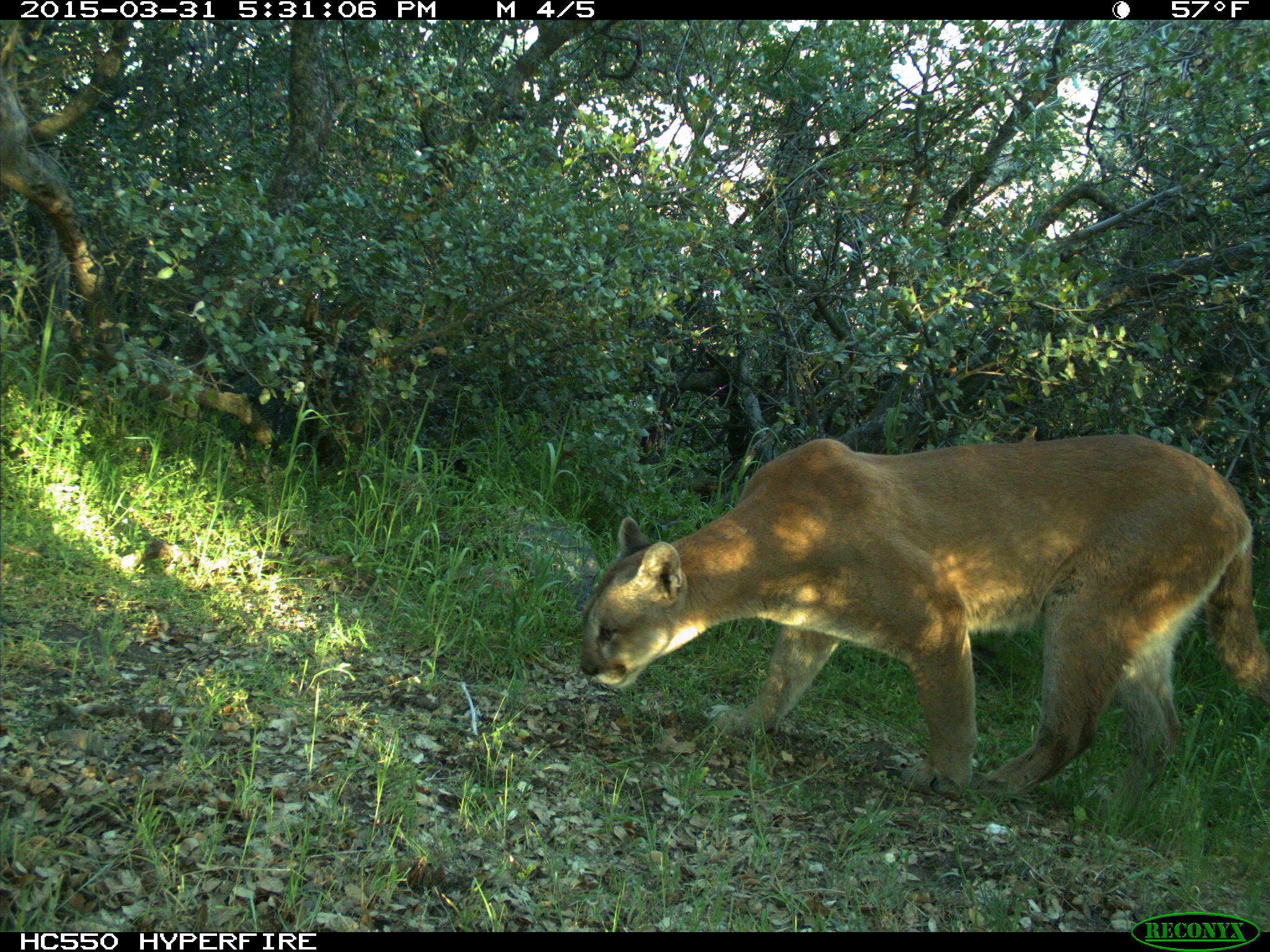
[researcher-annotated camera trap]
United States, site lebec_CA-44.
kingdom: Animalia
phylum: Chordata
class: Mammalia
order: Carnivora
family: Felidae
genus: Puma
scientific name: Puma concolor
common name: mountain lion